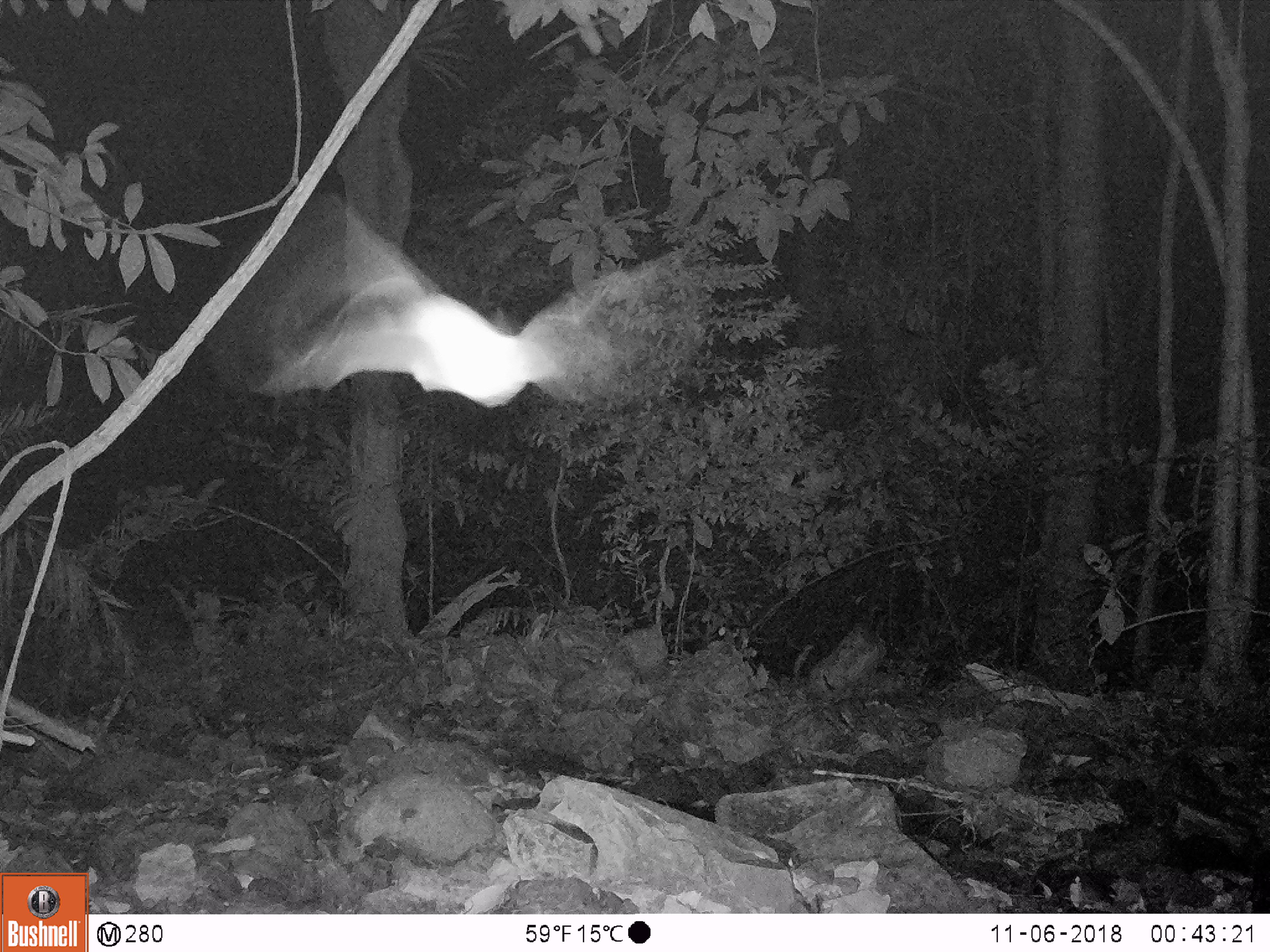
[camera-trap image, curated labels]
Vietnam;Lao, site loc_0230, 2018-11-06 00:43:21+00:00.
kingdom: Animalia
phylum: Chordata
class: Mammalia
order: Chiroptera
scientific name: Chiroptera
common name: bat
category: unidentified bat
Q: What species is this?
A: Unidentified bat (bat) (Chiroptera).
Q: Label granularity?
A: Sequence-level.